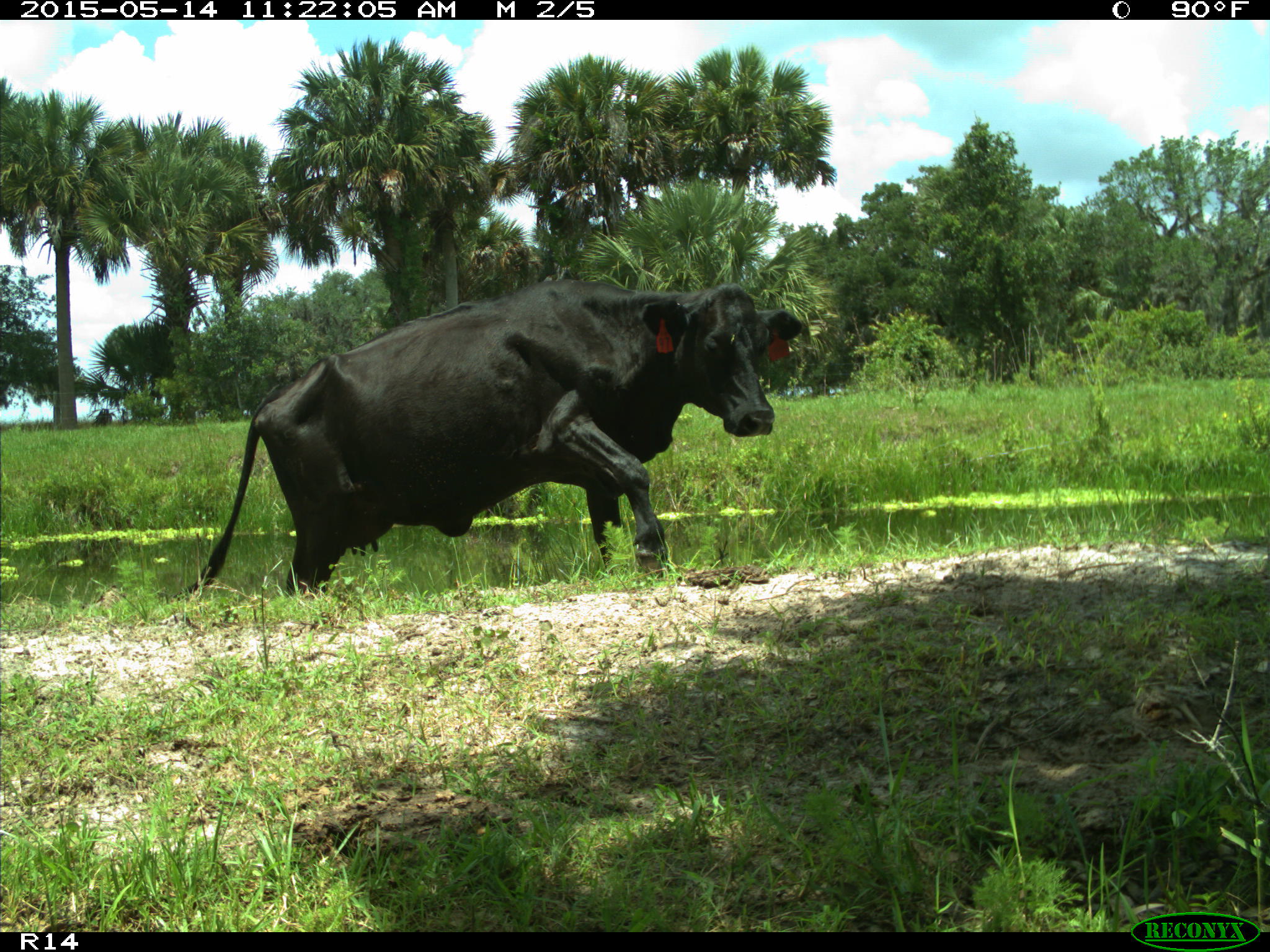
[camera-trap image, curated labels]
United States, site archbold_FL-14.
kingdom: Animalia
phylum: Chordata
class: Mammalia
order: Artiodactyla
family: Bovidae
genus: Bos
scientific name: Bos taurus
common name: domestic cow